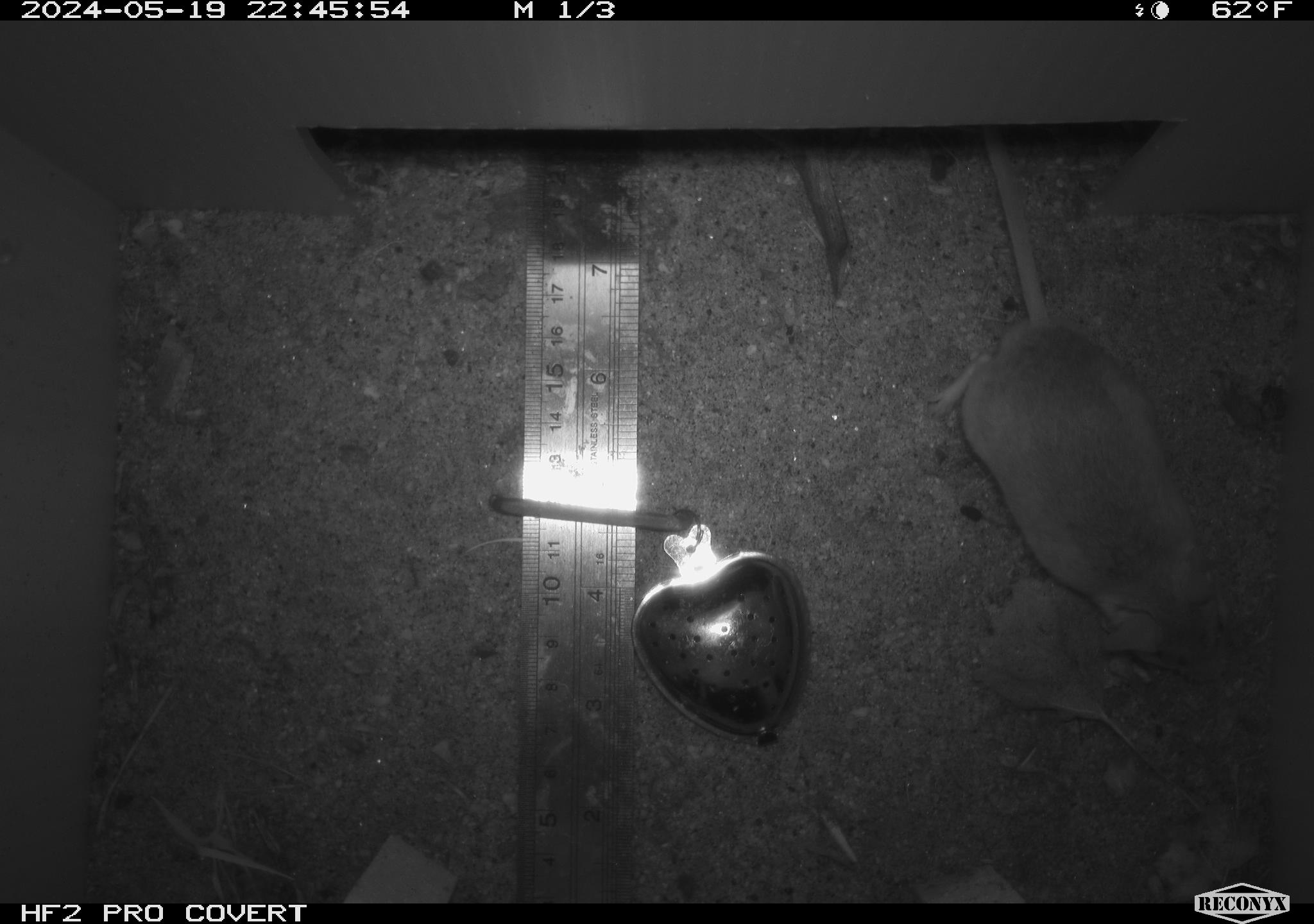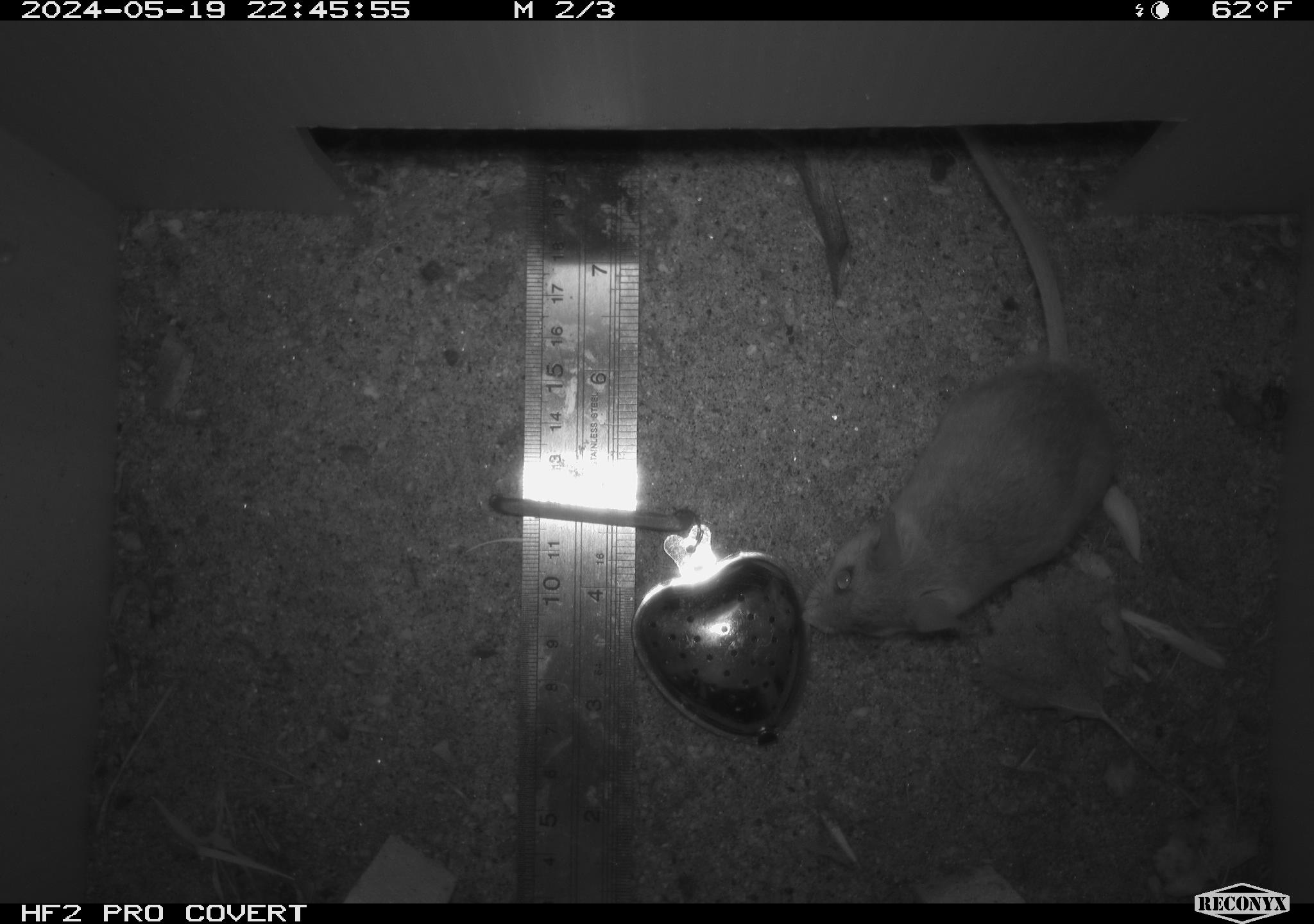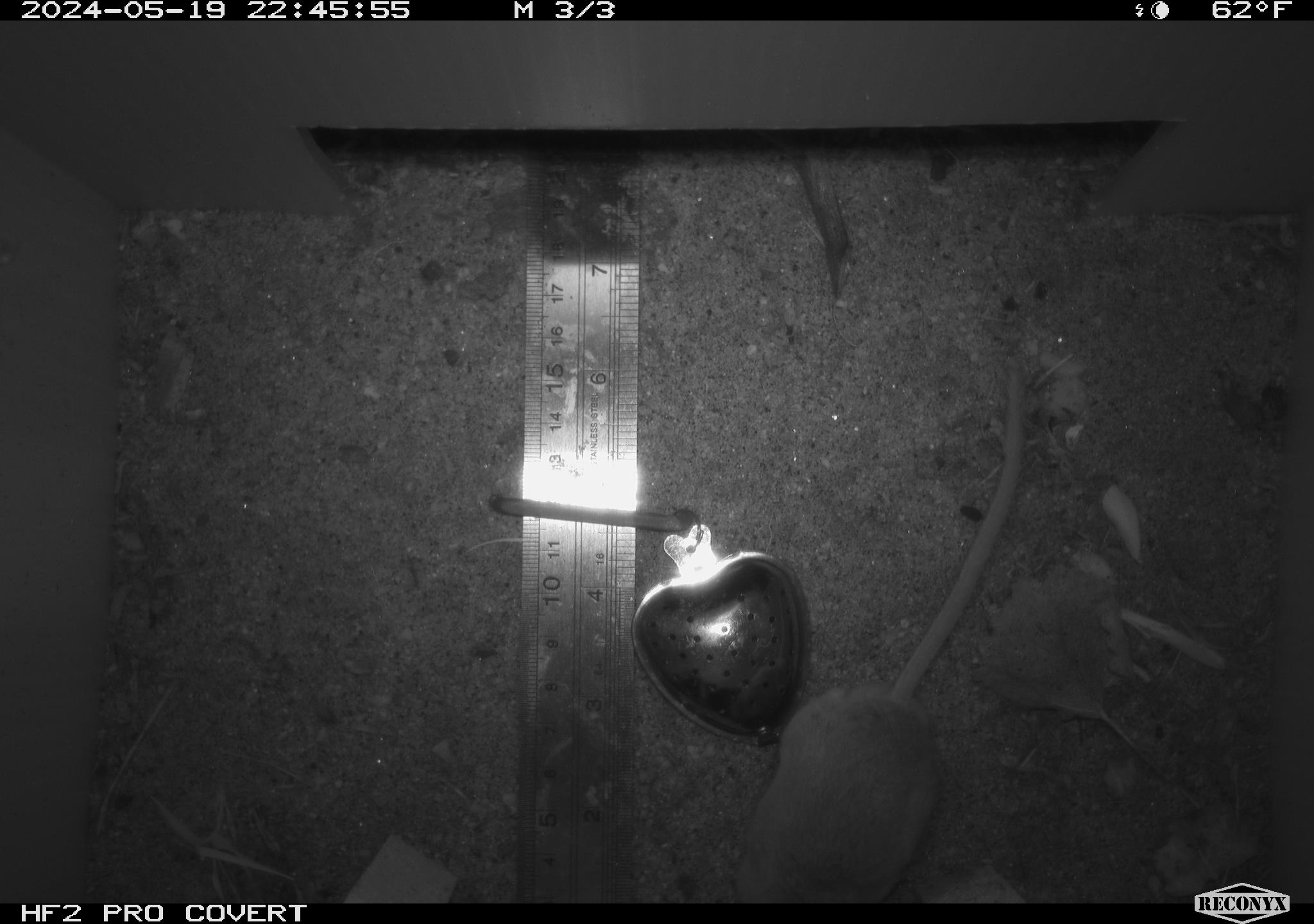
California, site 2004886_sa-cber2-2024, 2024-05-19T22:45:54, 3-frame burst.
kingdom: Animalia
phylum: Chordata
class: Mammalia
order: Rodentia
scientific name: Rodentia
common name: mouse species